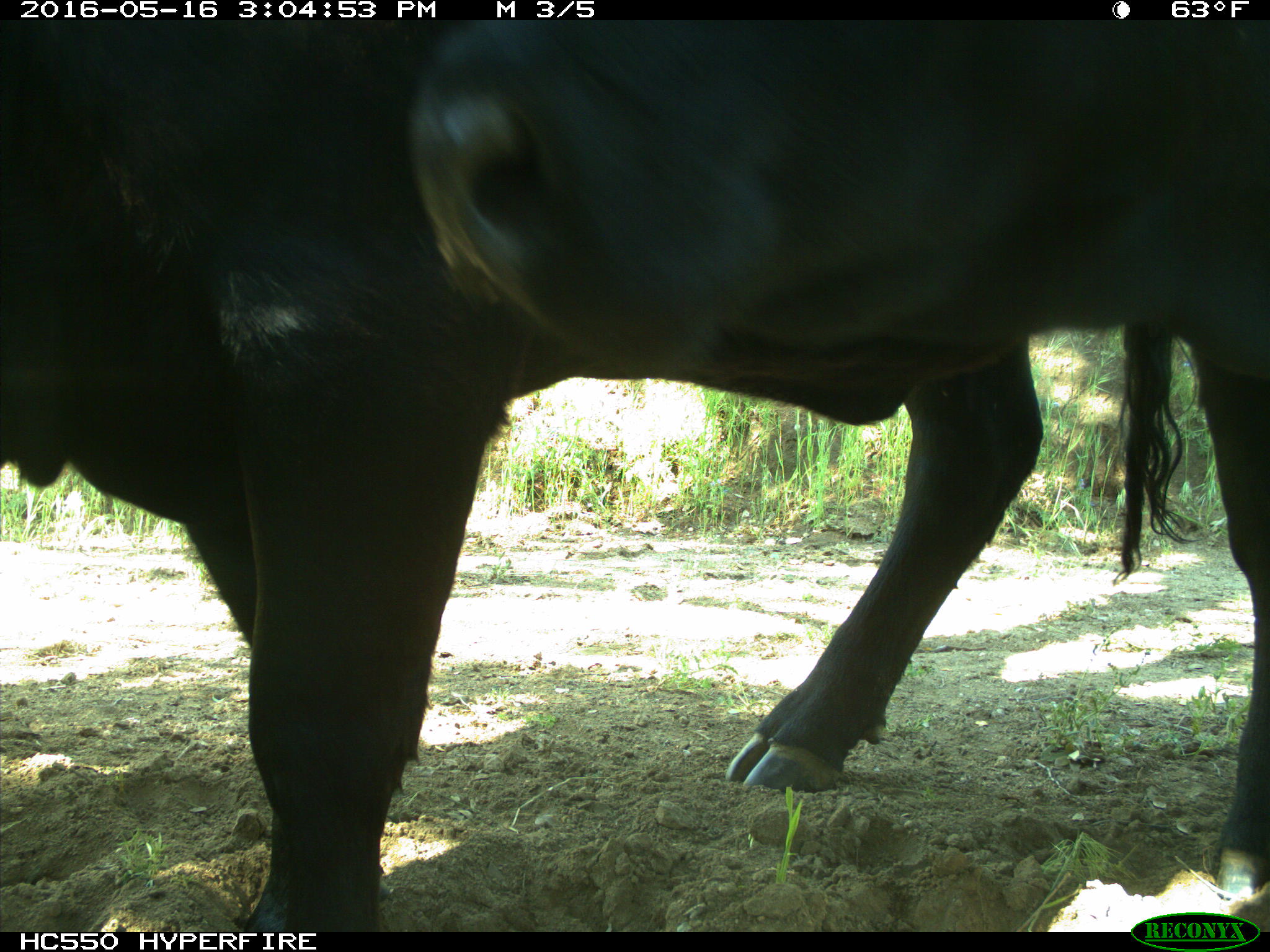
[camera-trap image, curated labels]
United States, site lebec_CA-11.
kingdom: Animalia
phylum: Chordata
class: Mammalia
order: Artiodactyla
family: Bovidae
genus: Bos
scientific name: Bos taurus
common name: domestic cow